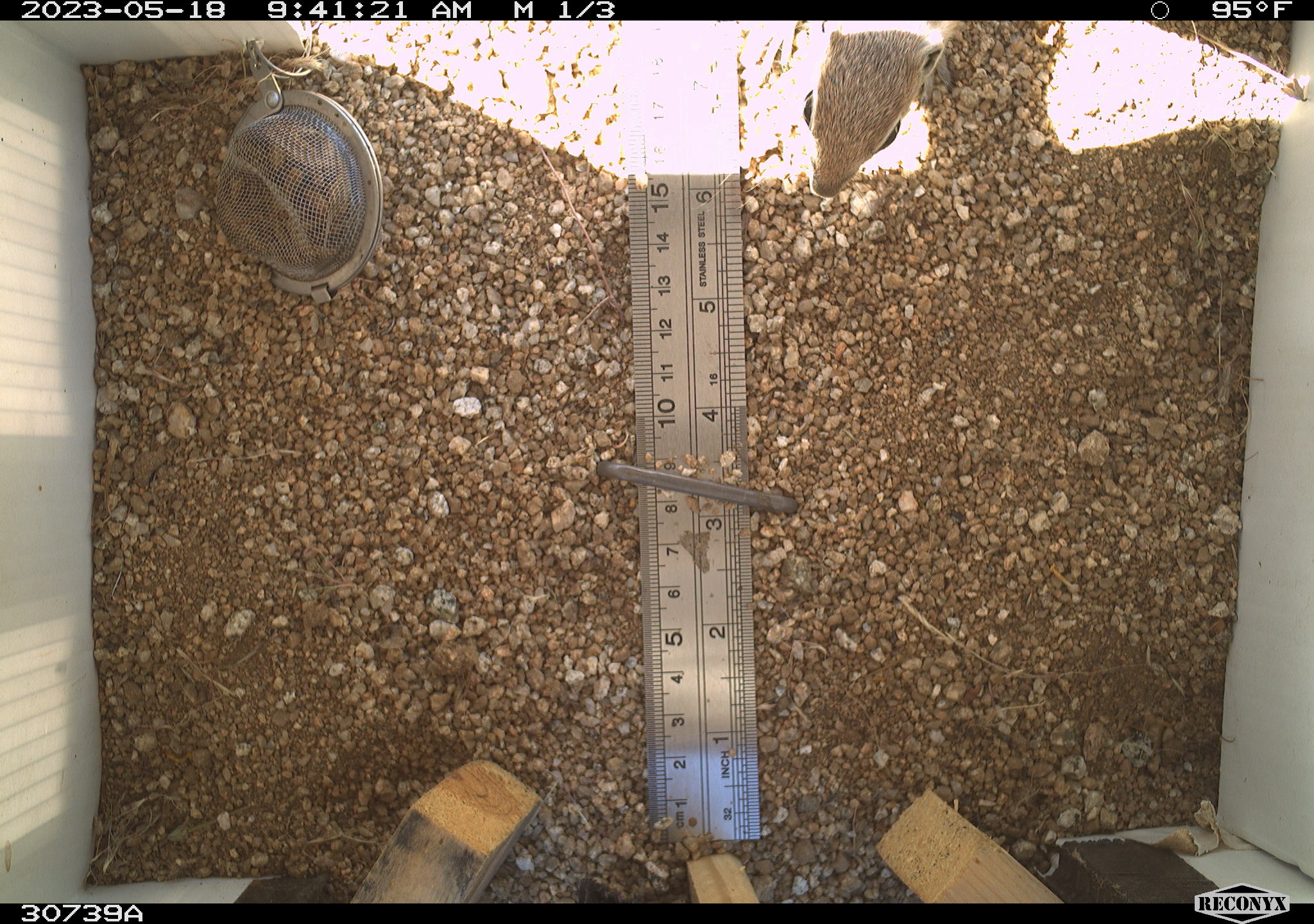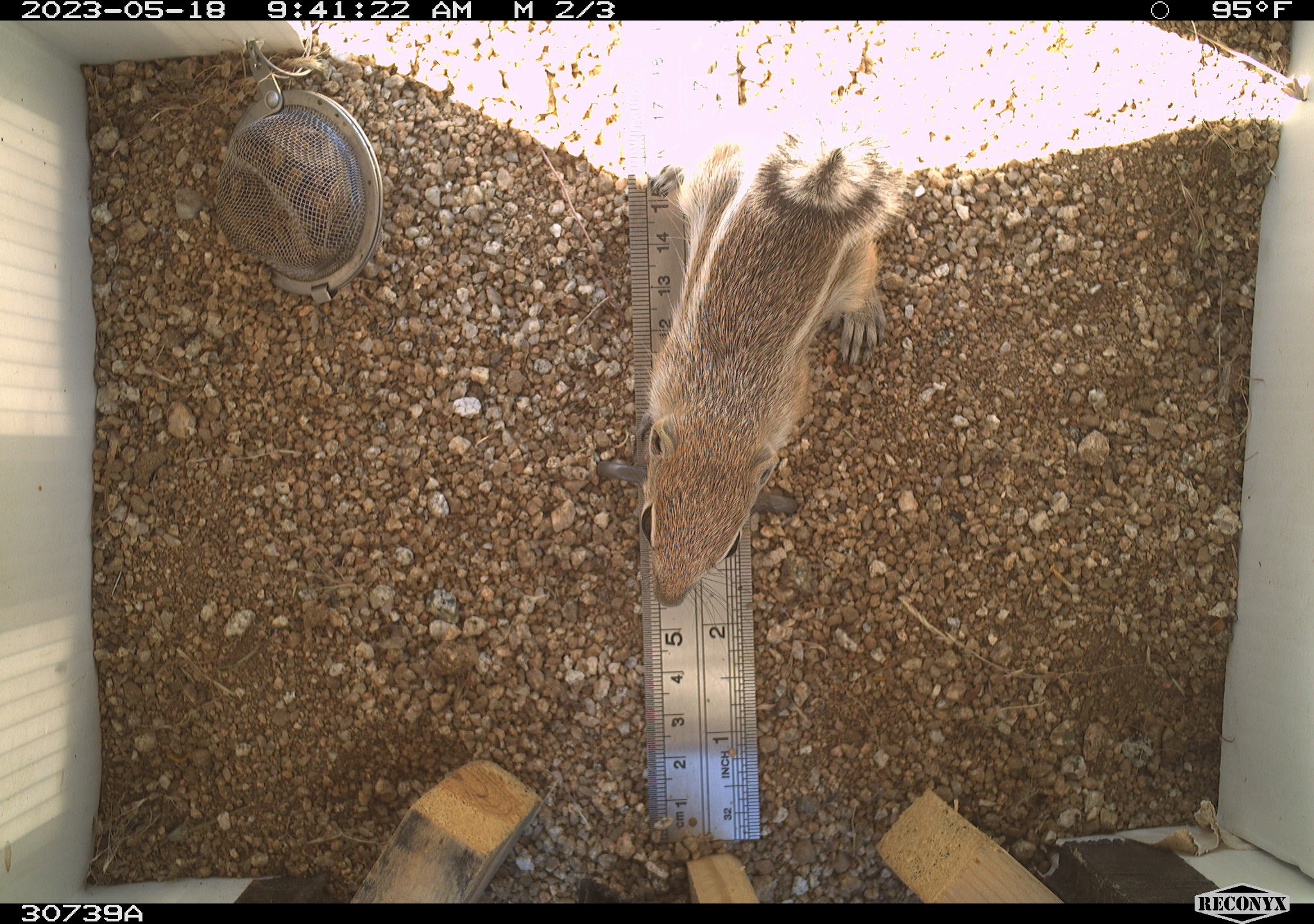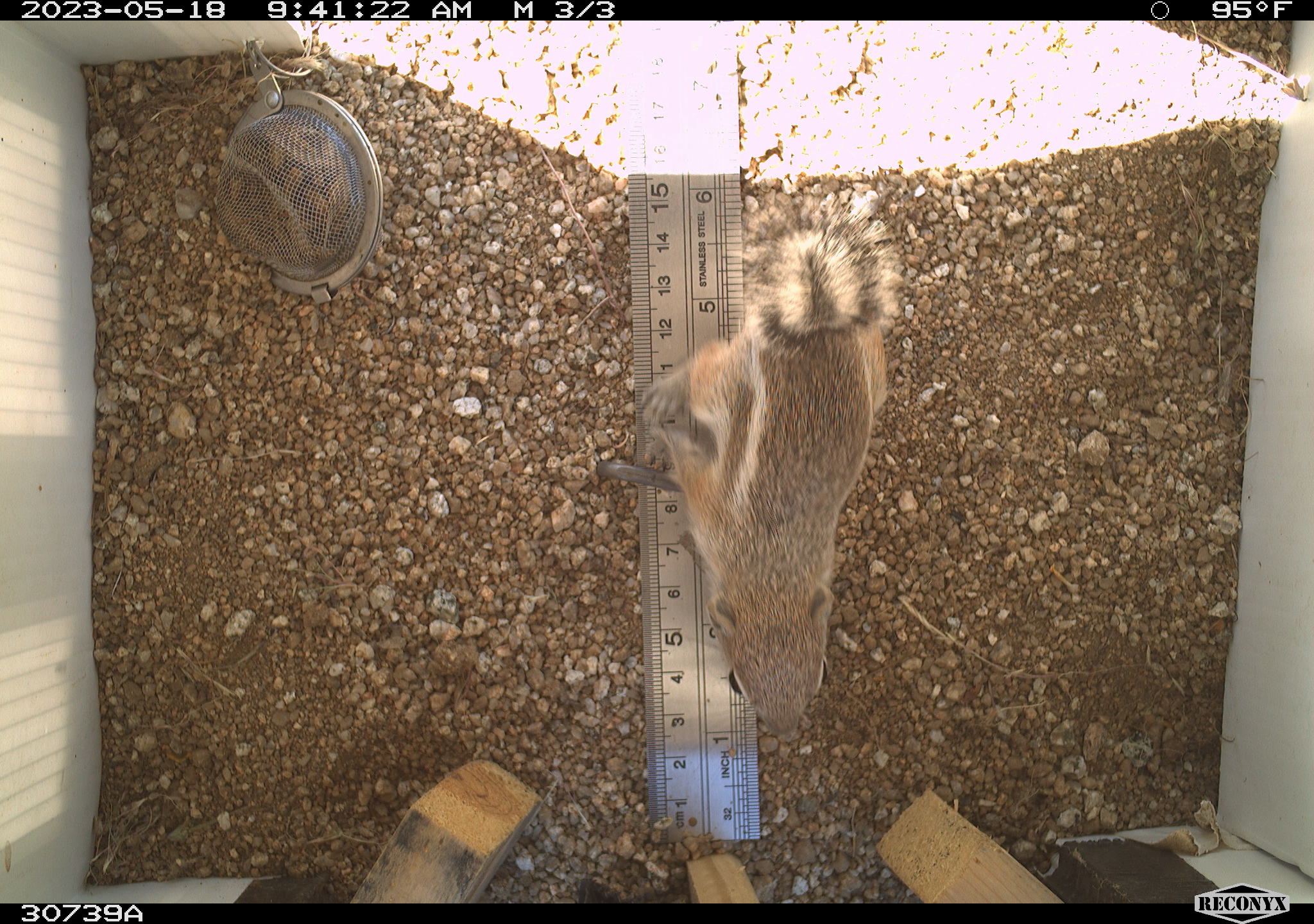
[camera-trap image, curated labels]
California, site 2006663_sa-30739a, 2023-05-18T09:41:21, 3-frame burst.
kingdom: Animalia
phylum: Chordata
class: Mammalia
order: Rodentia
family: Sciuridae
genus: Ammospermophilus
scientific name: Ammospermophilus leucurus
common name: white-tailed antelope squirrel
White-tailed antelope squirrel (Ammospermophilus leucurus).